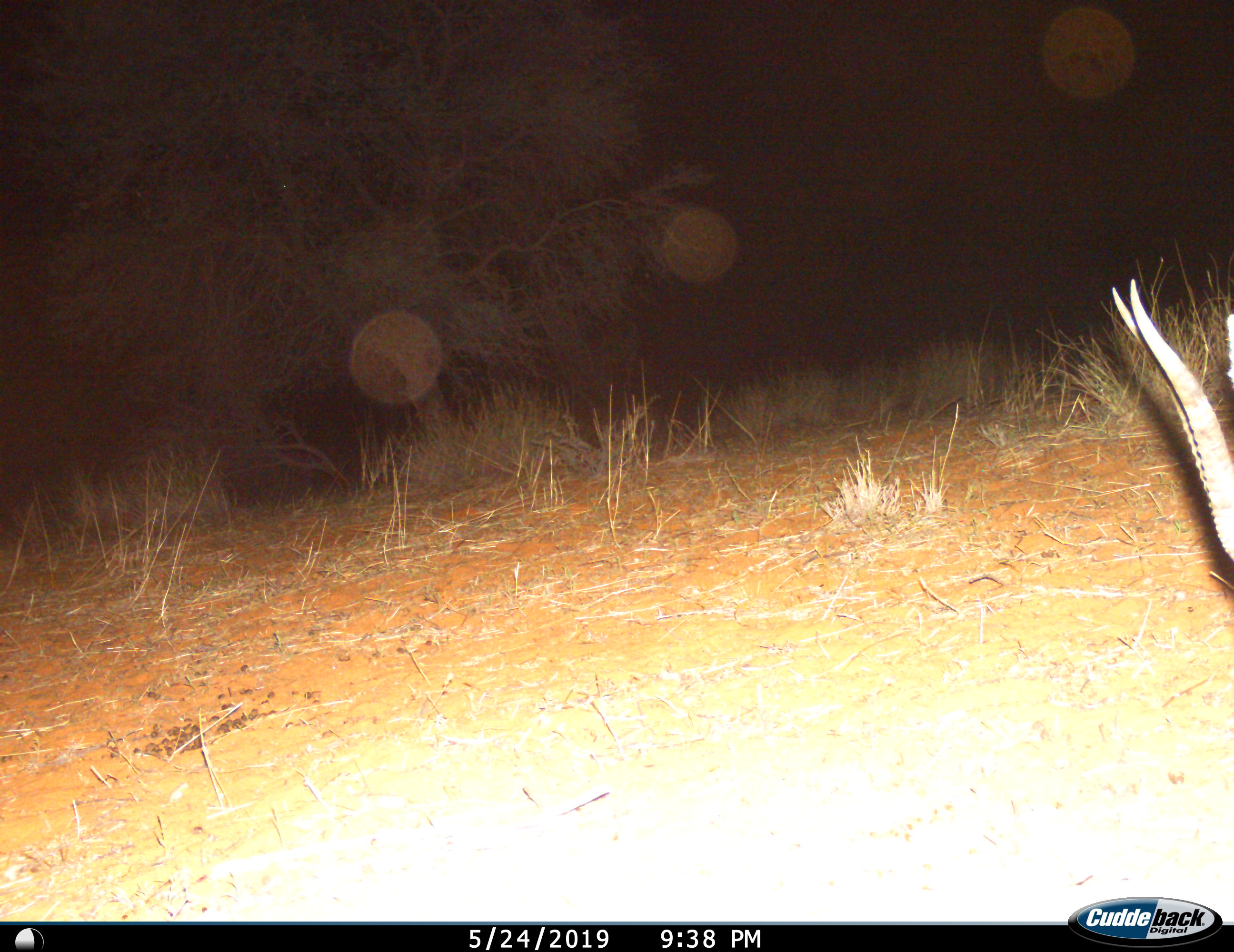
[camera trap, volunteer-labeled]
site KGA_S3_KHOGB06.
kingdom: Animalia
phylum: Chordata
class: Mammalia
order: Artiodactyla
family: Bovidae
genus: Antidorcas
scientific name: Antidorcas marsupialis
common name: springbok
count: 1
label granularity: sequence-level